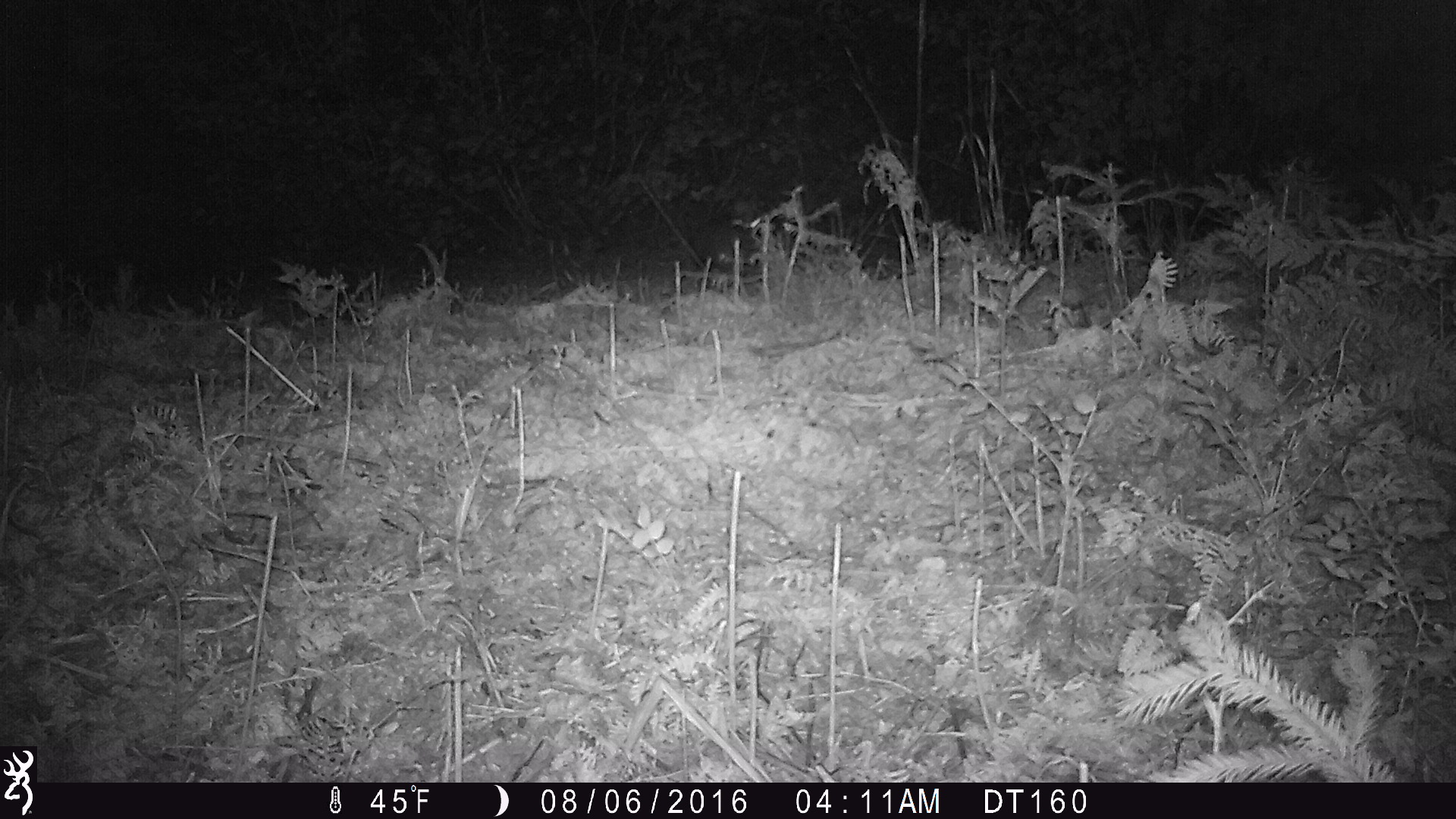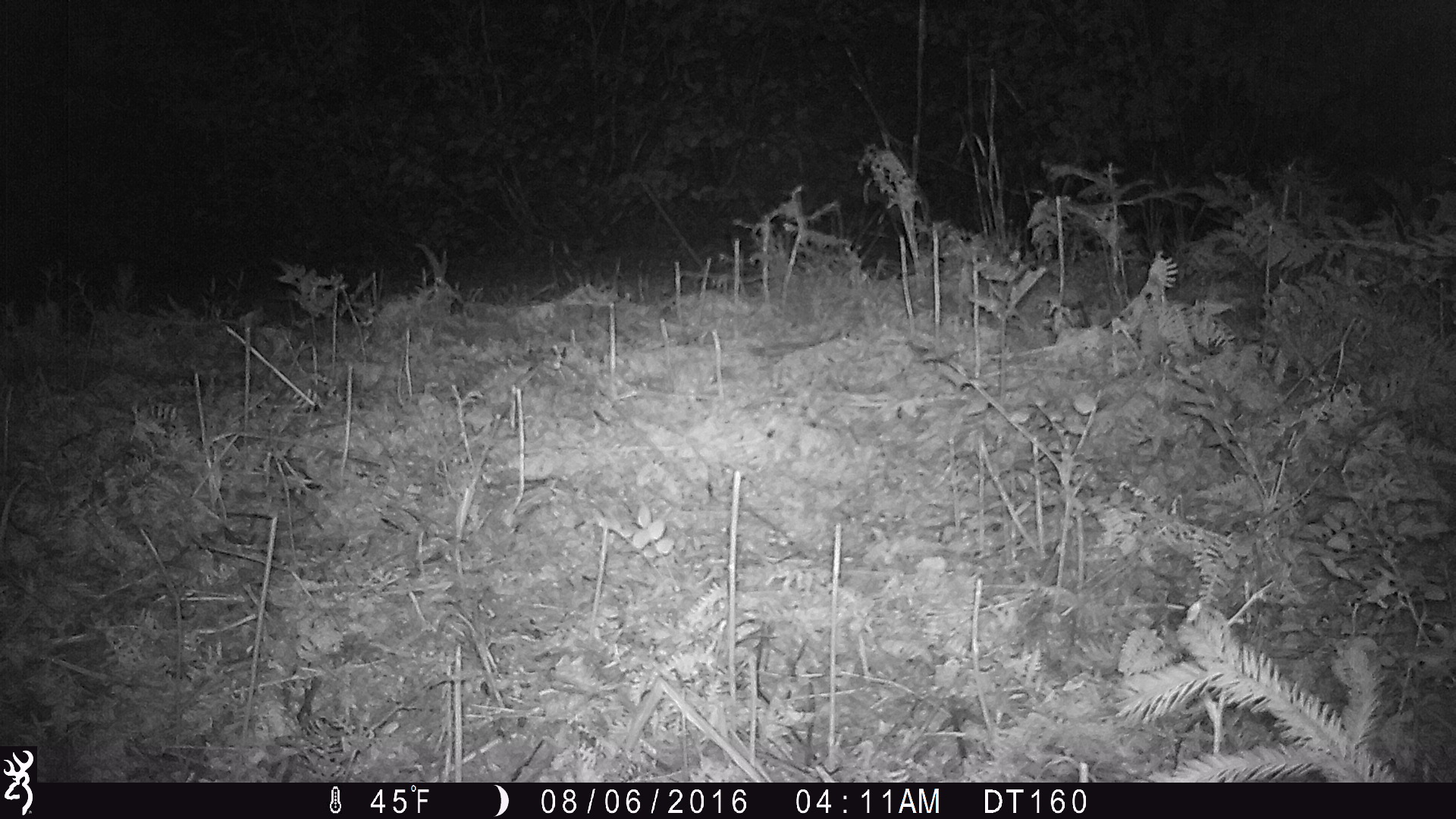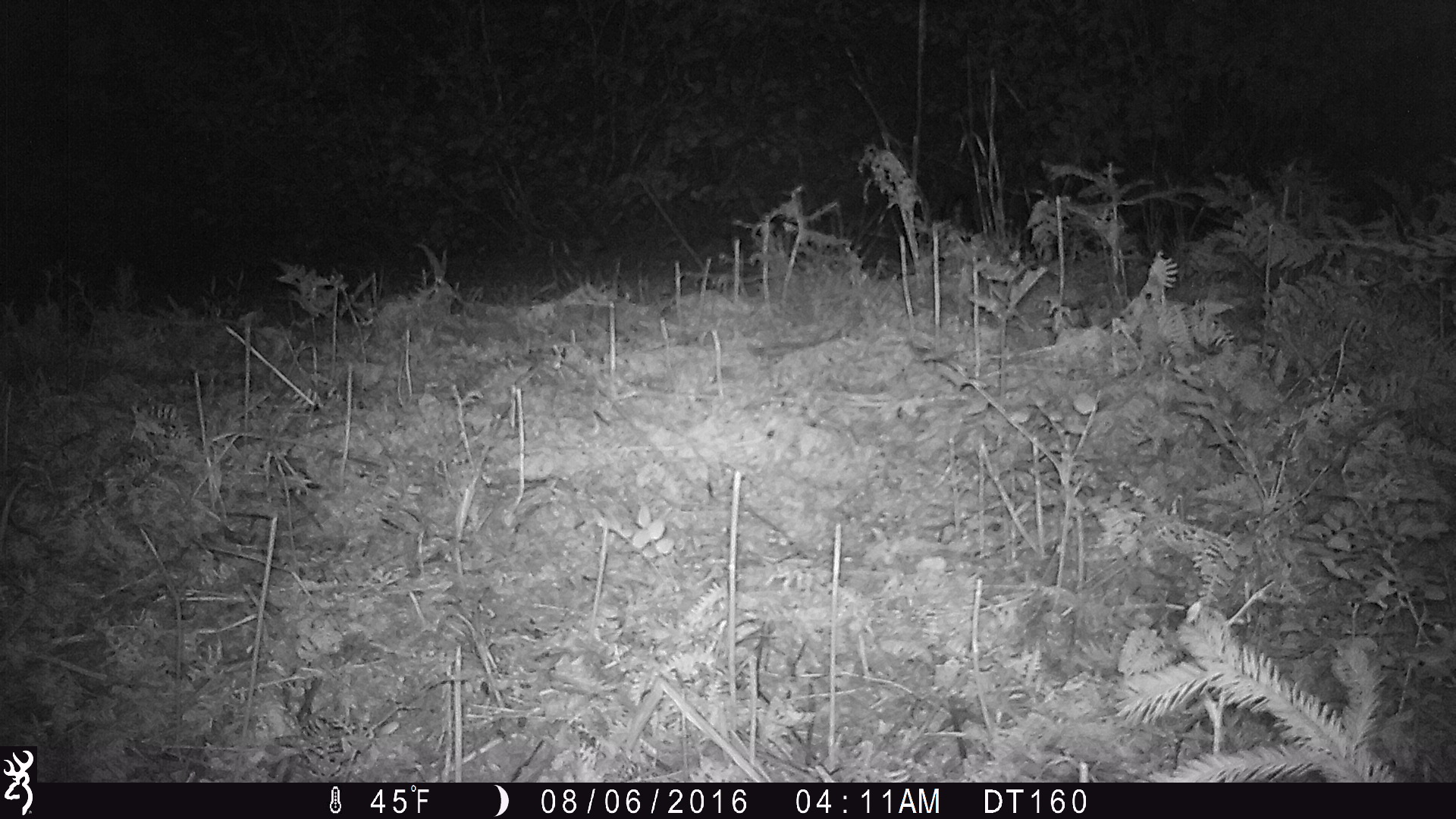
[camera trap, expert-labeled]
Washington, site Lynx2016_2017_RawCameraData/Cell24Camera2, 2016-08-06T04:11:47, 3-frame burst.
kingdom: Animalia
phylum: Chordata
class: Mammalia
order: Lagomorpha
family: Leporidae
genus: Lepus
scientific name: Lepus americanus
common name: snowshoe hare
Lepus americanus (snowshoe hare). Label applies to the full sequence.